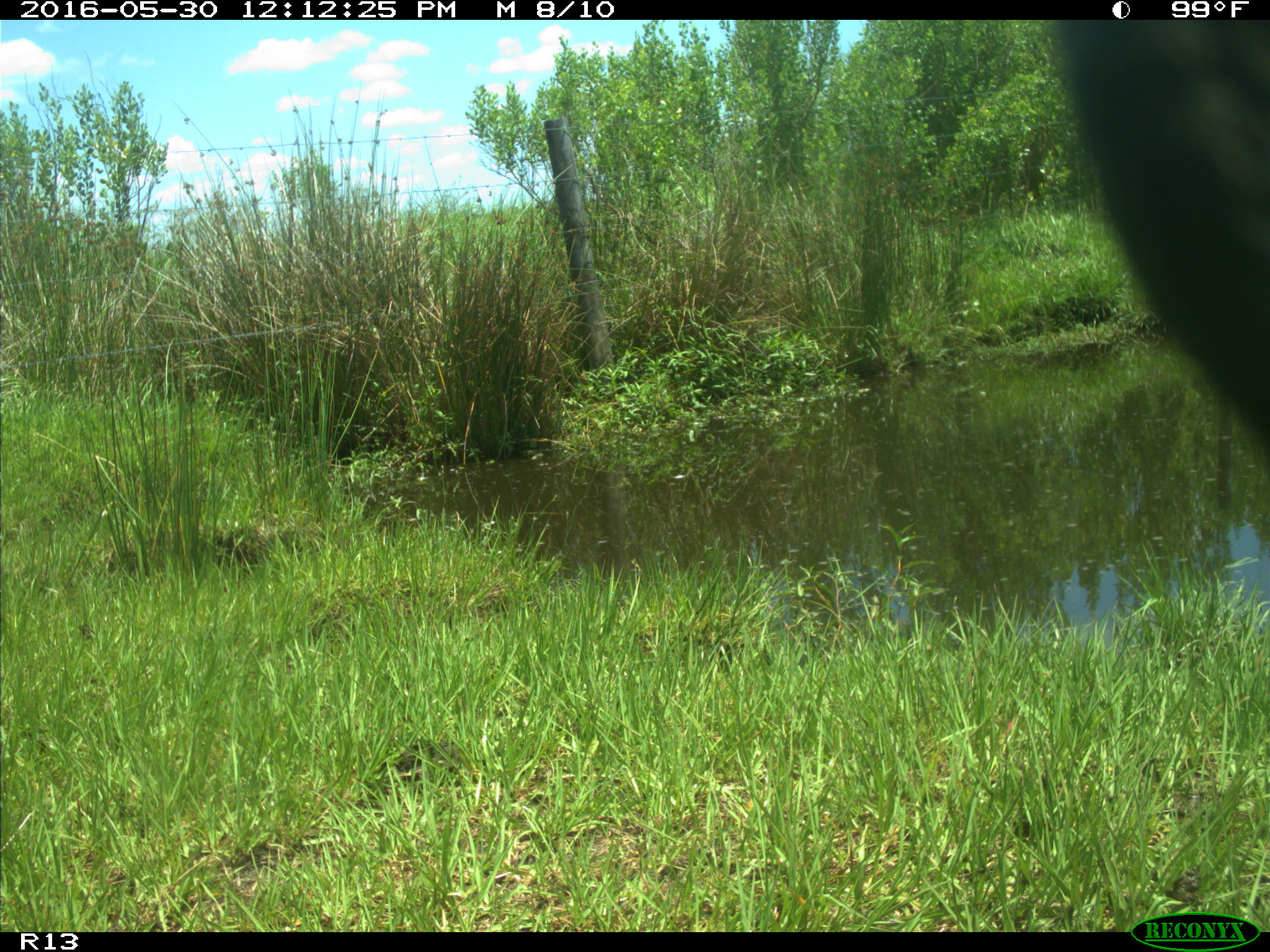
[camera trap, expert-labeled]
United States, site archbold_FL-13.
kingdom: Animalia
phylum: Chordata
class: Mammalia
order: Artiodactyla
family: Bovidae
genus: Bos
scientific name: Bos taurus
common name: domestic cow